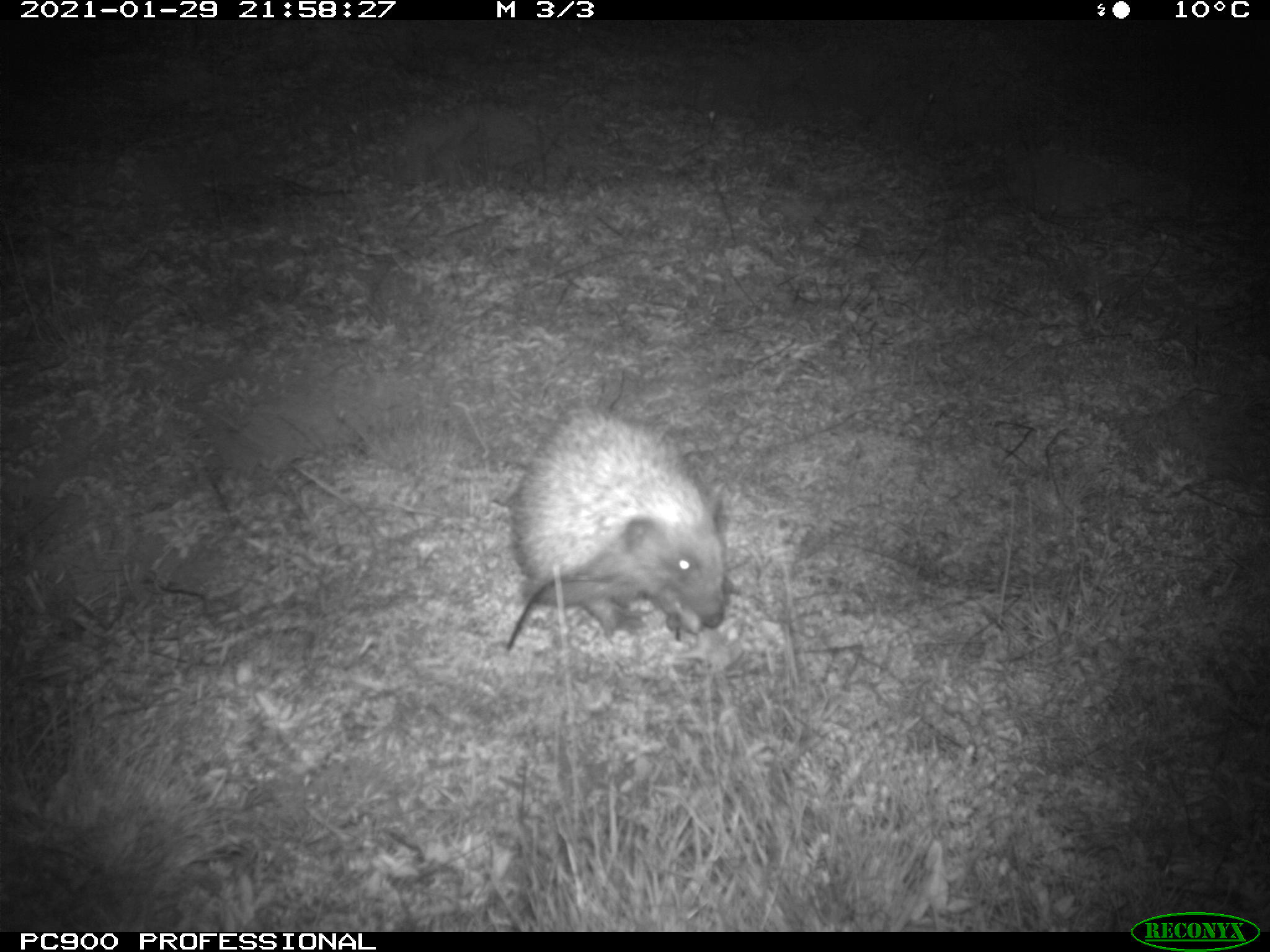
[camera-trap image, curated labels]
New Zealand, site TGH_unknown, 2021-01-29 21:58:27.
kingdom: Animalia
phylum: Chordata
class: Mammalia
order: Eulipotyphla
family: Erinaceidae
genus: Erinaceus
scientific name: Erinaceus europaeus europaeus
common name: european hedgehog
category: hedgehog